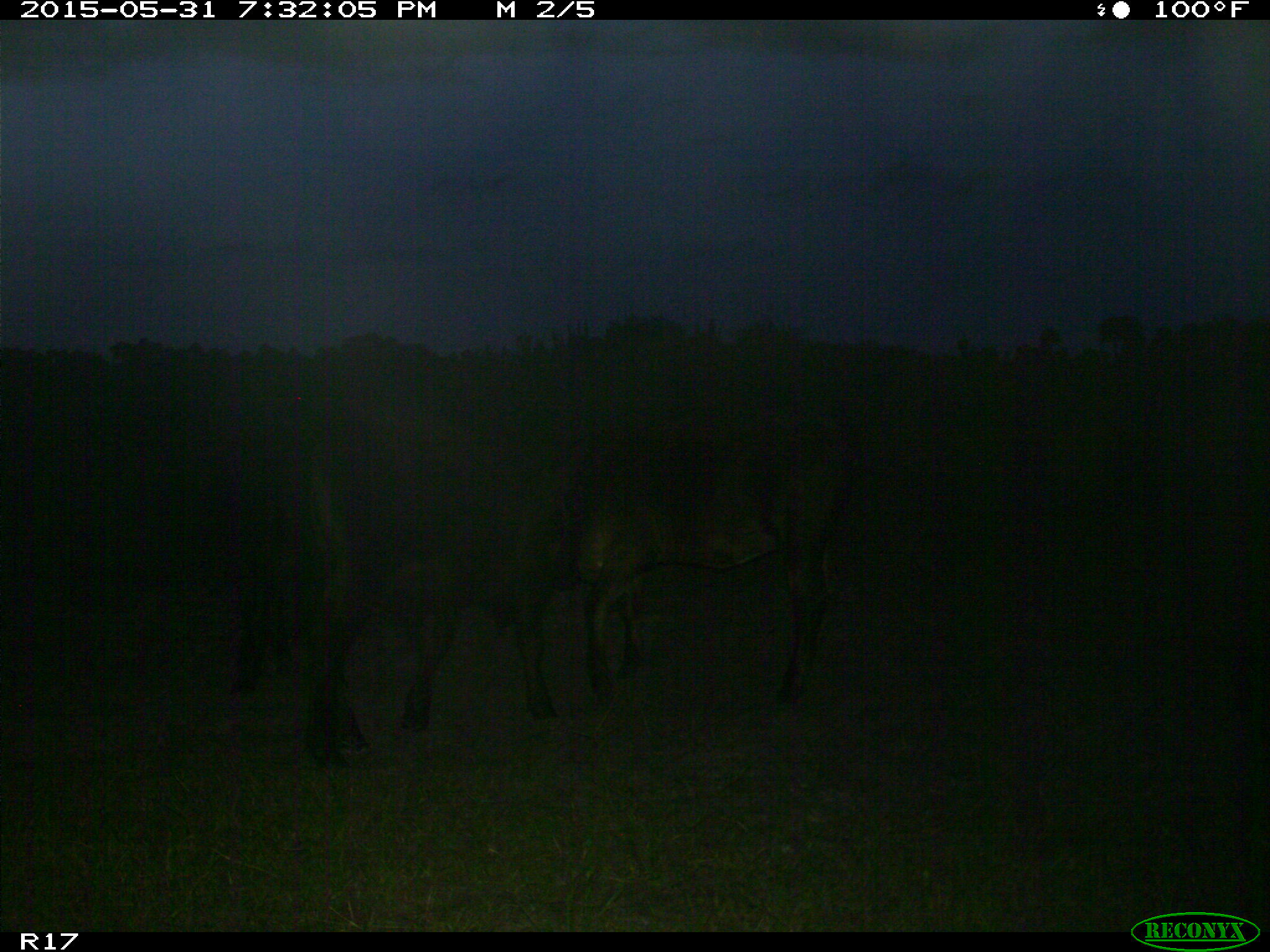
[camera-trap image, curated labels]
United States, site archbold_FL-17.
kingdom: Animalia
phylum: Chordata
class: Mammalia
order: Artiodactyla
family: Bovidae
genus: Bos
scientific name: Bos taurus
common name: domestic cow